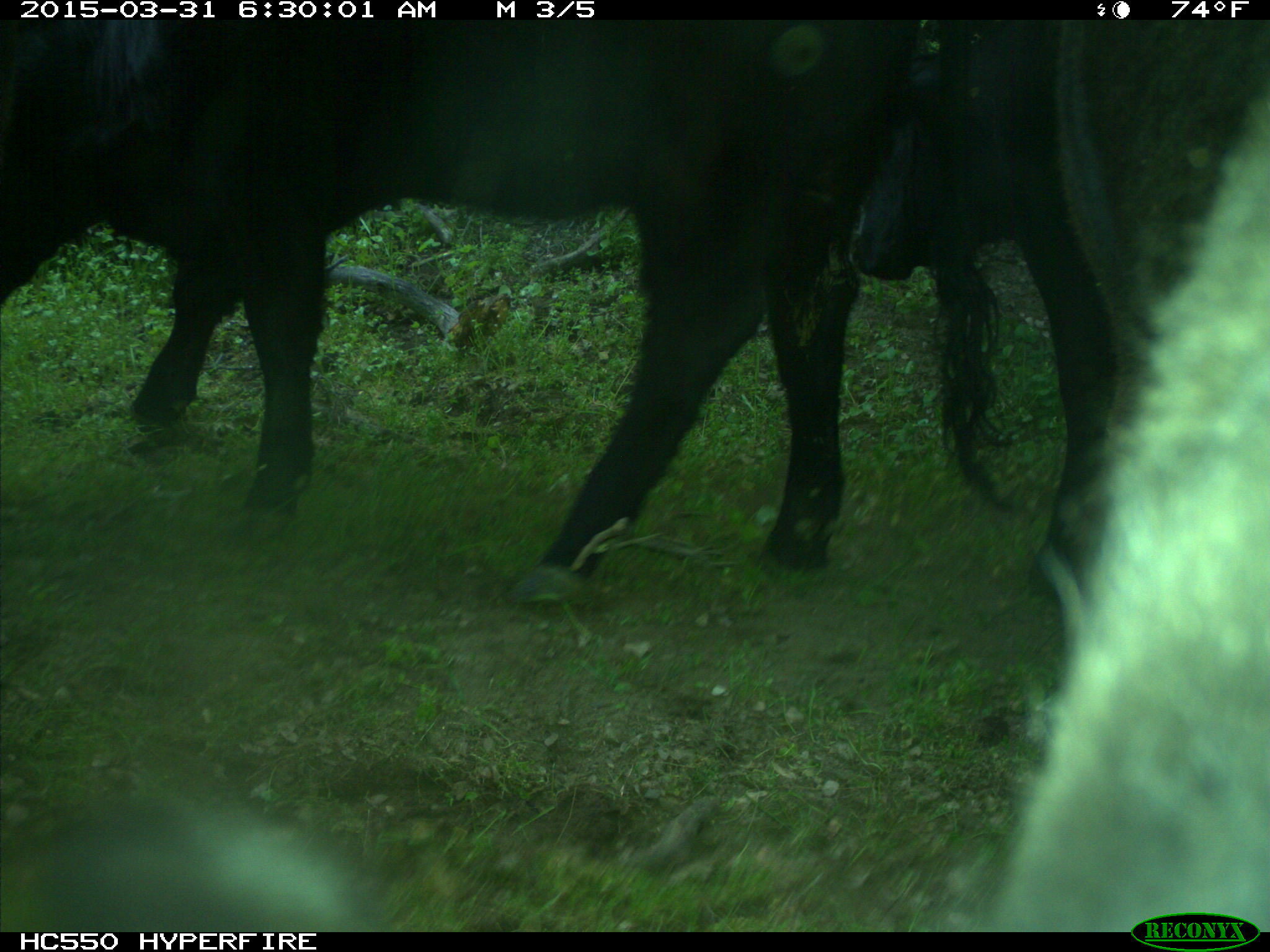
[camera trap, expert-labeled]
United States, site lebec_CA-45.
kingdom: Animalia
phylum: Chordata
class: Mammalia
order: Artiodactyla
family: Bovidae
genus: Bos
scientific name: Bos taurus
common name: domestic cow